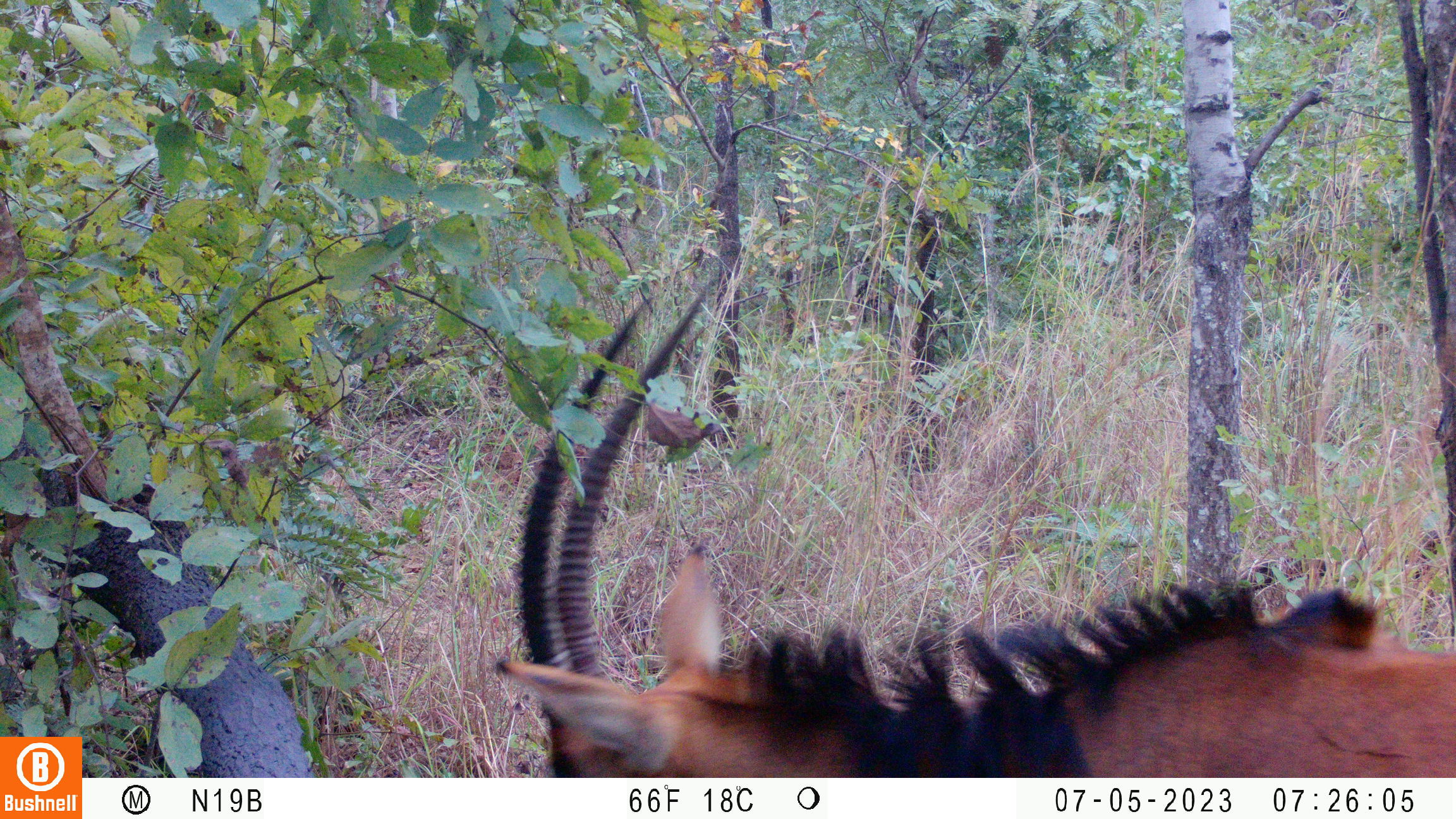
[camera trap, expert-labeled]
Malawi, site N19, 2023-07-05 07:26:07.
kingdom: Animalia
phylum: Chordata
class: Mammalia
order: Artiodactyla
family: Bovidae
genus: Hippotragus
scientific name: Hippotragus niger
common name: sable antelope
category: sable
Sable (sable antelope) (Hippotragus niger), count 1.